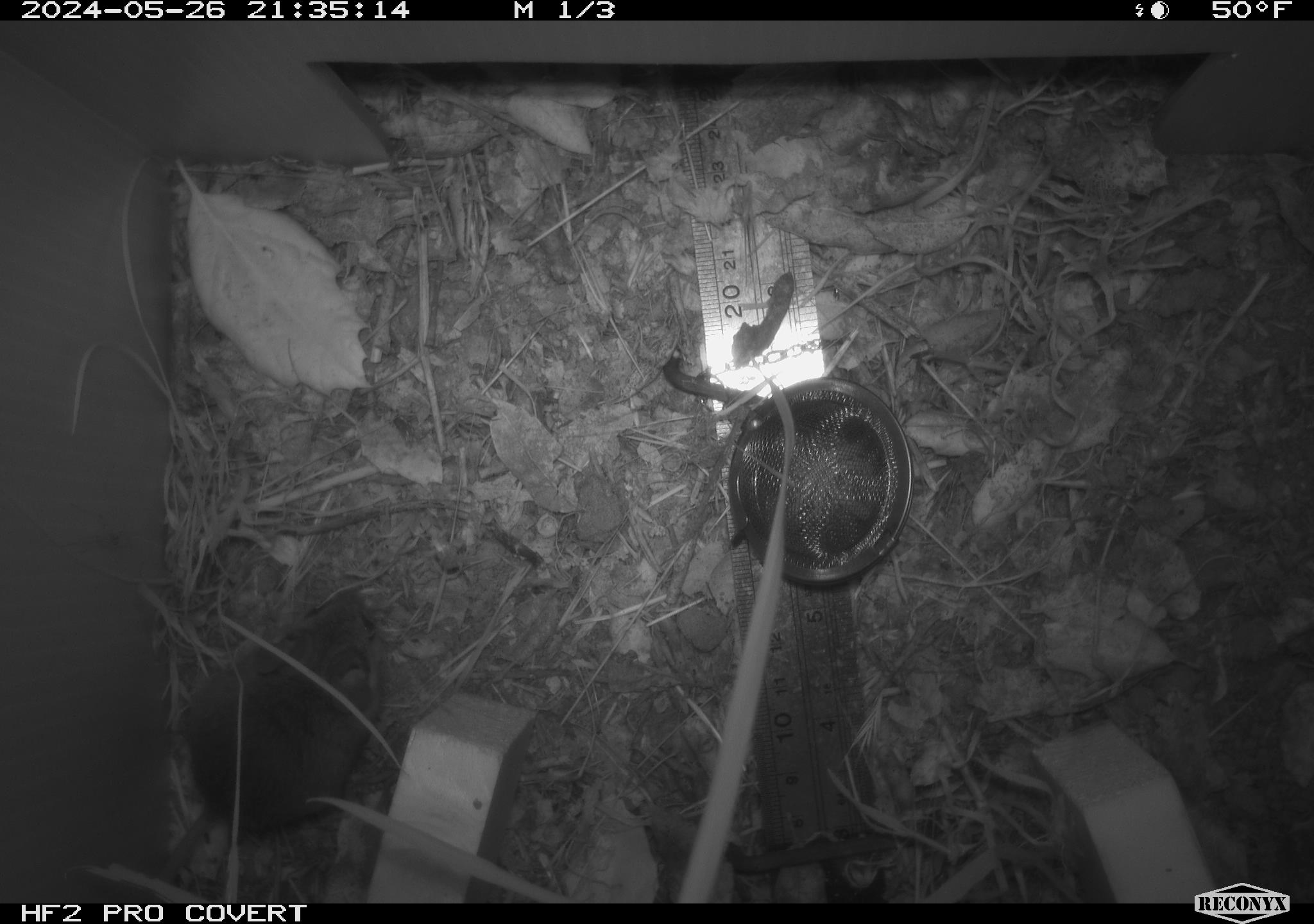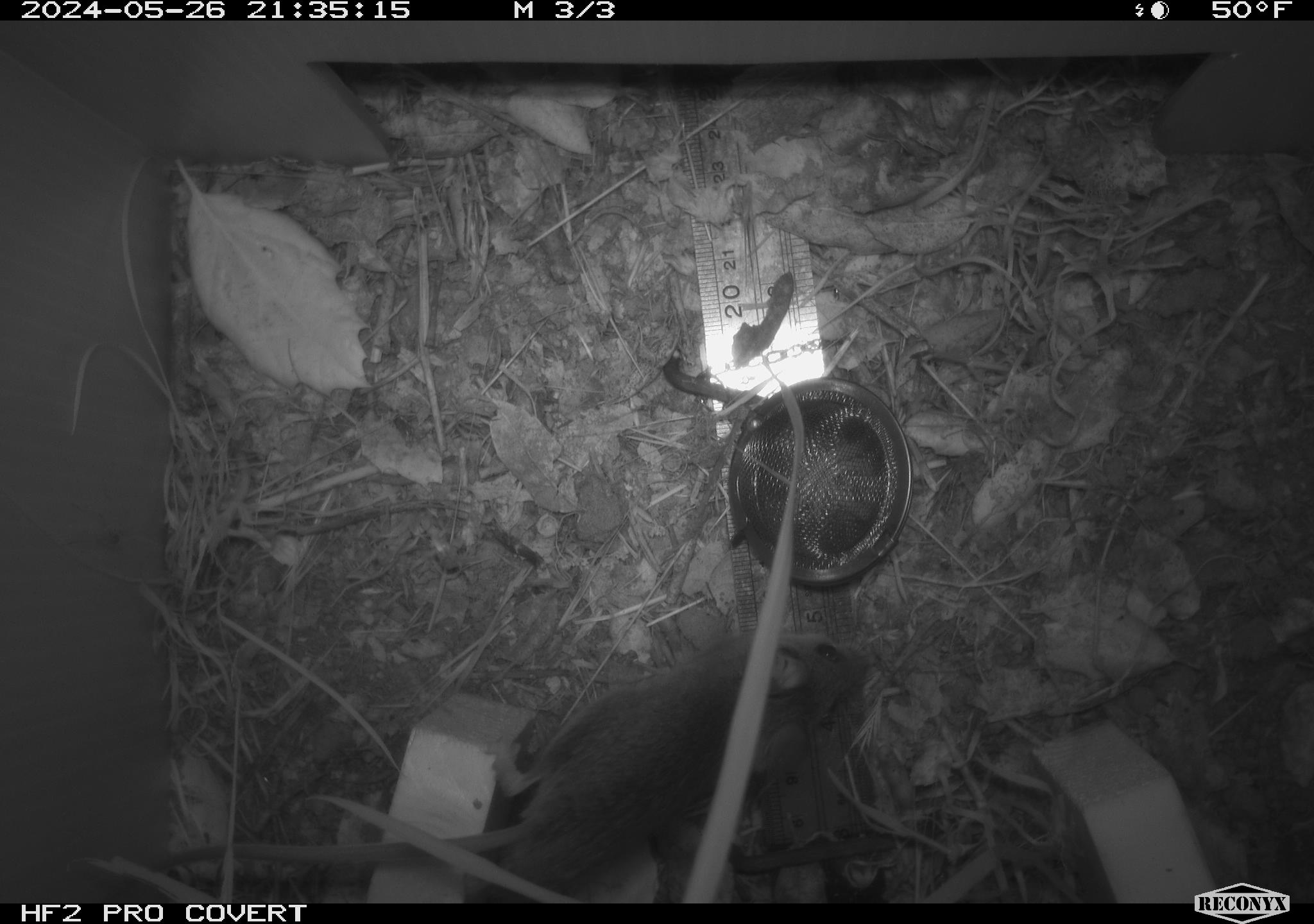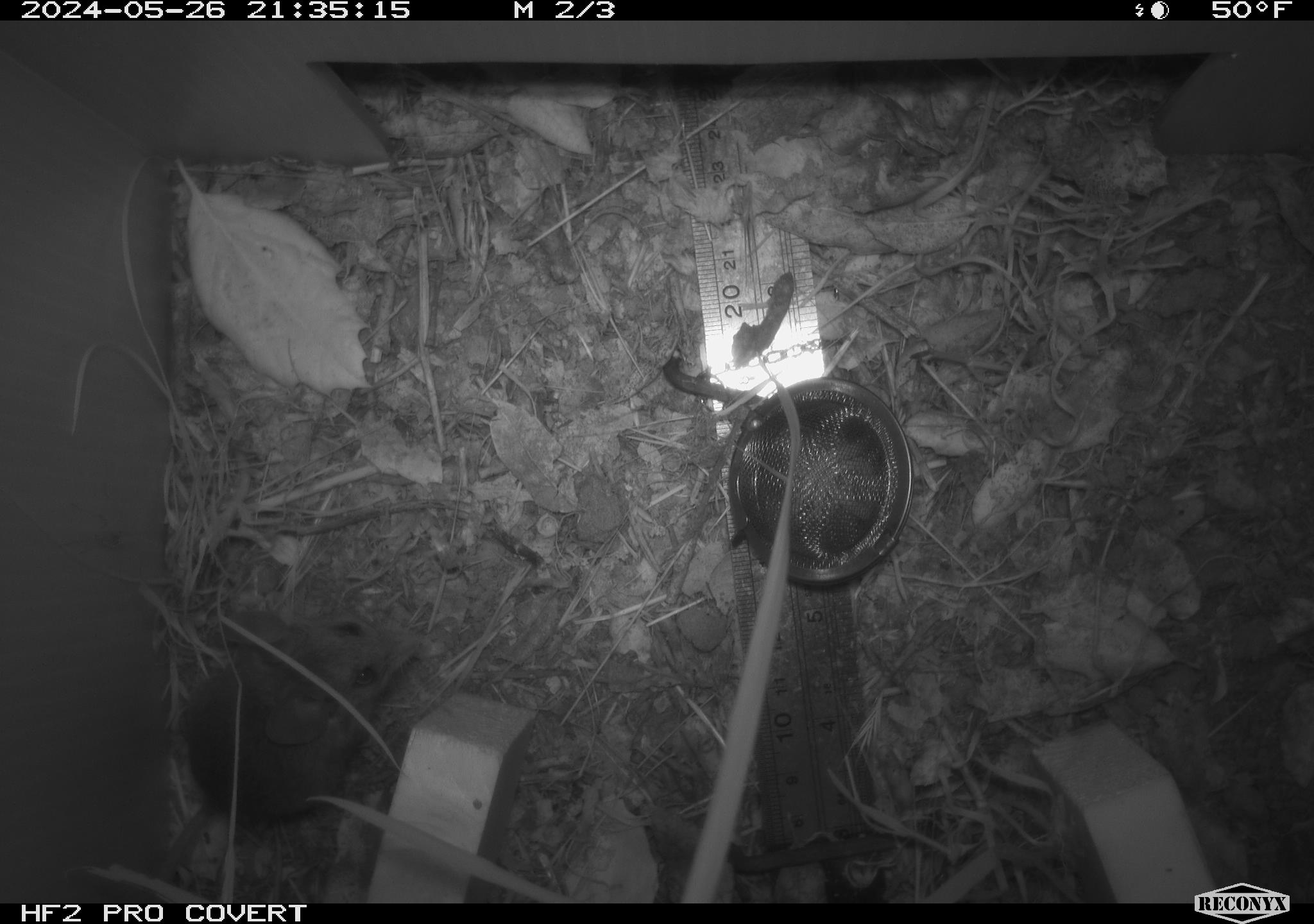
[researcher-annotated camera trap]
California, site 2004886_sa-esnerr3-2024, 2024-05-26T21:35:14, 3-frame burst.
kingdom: Animalia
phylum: Chordata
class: Mammalia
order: Rodentia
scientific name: Rodentia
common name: rodent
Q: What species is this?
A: Rodent (Rodentia).